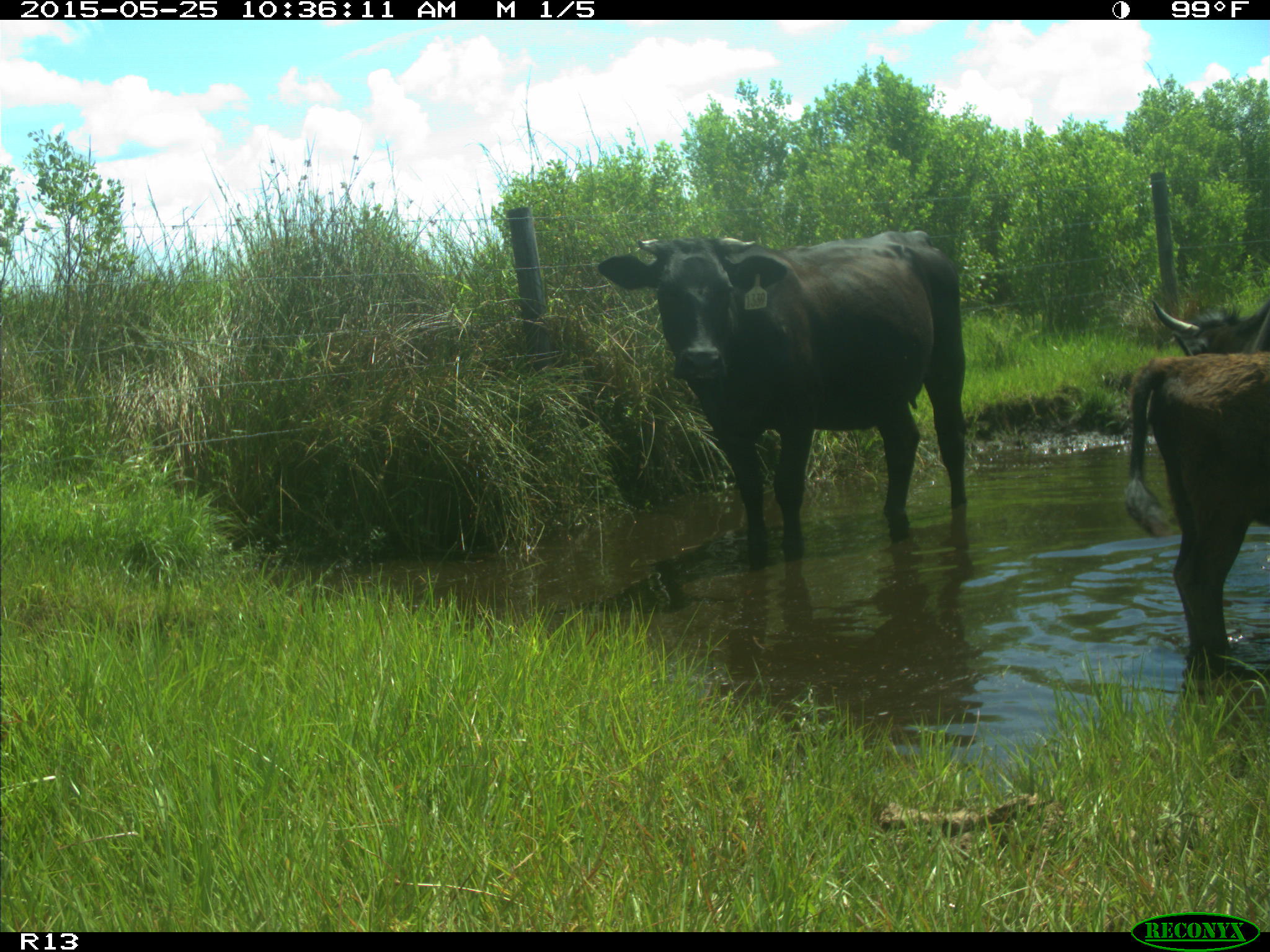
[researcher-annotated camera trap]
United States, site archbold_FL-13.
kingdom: Animalia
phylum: Chordata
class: Mammalia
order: Artiodactyla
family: Bovidae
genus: Bos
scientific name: Bos taurus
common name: domestic cow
Bos taurus (domestic cow).